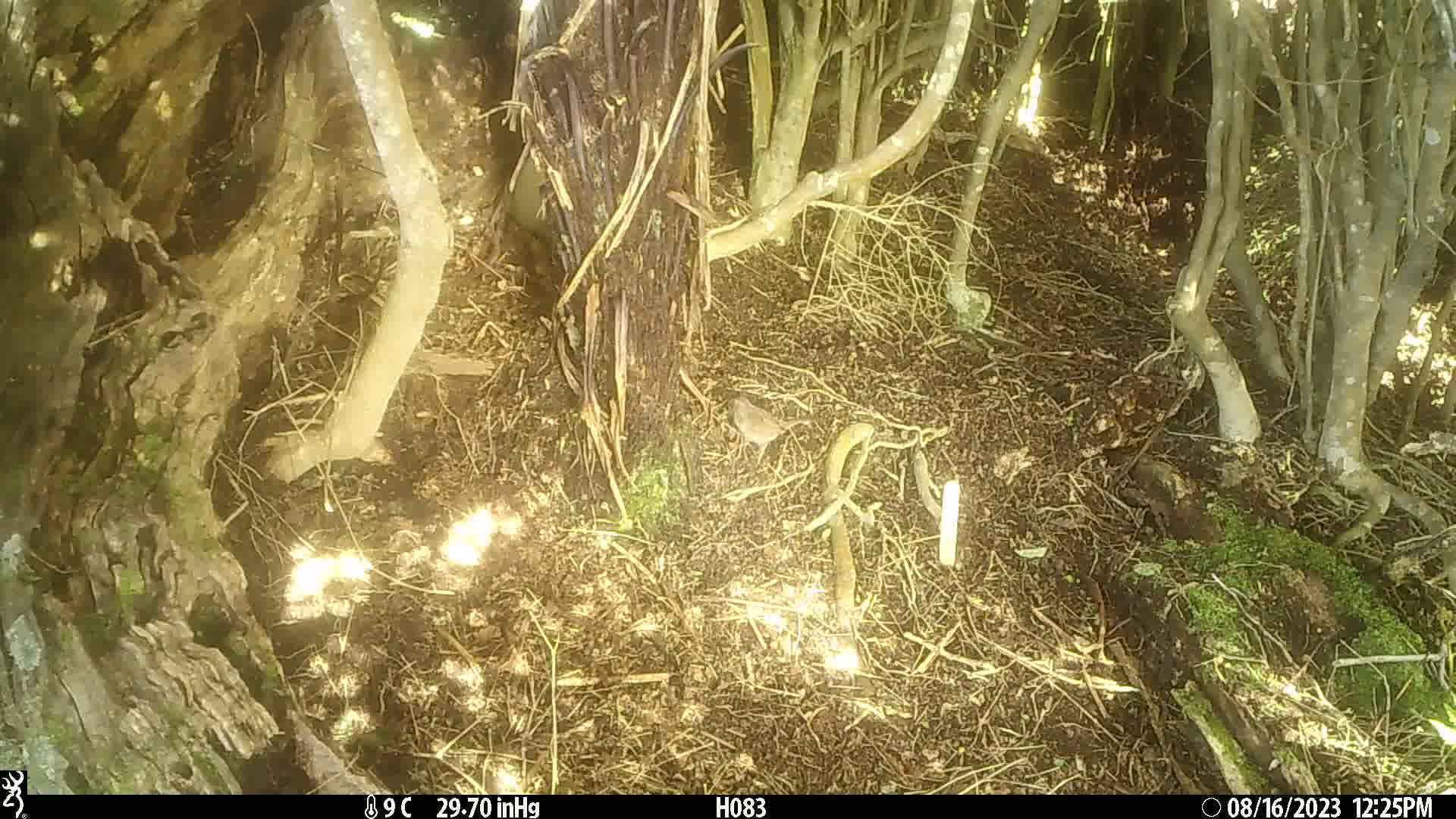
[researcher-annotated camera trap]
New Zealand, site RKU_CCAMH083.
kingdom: Animalia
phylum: Chordata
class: Aves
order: Passeriformes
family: Prunellidae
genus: Prunella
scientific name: Prunella modularis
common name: dunnock